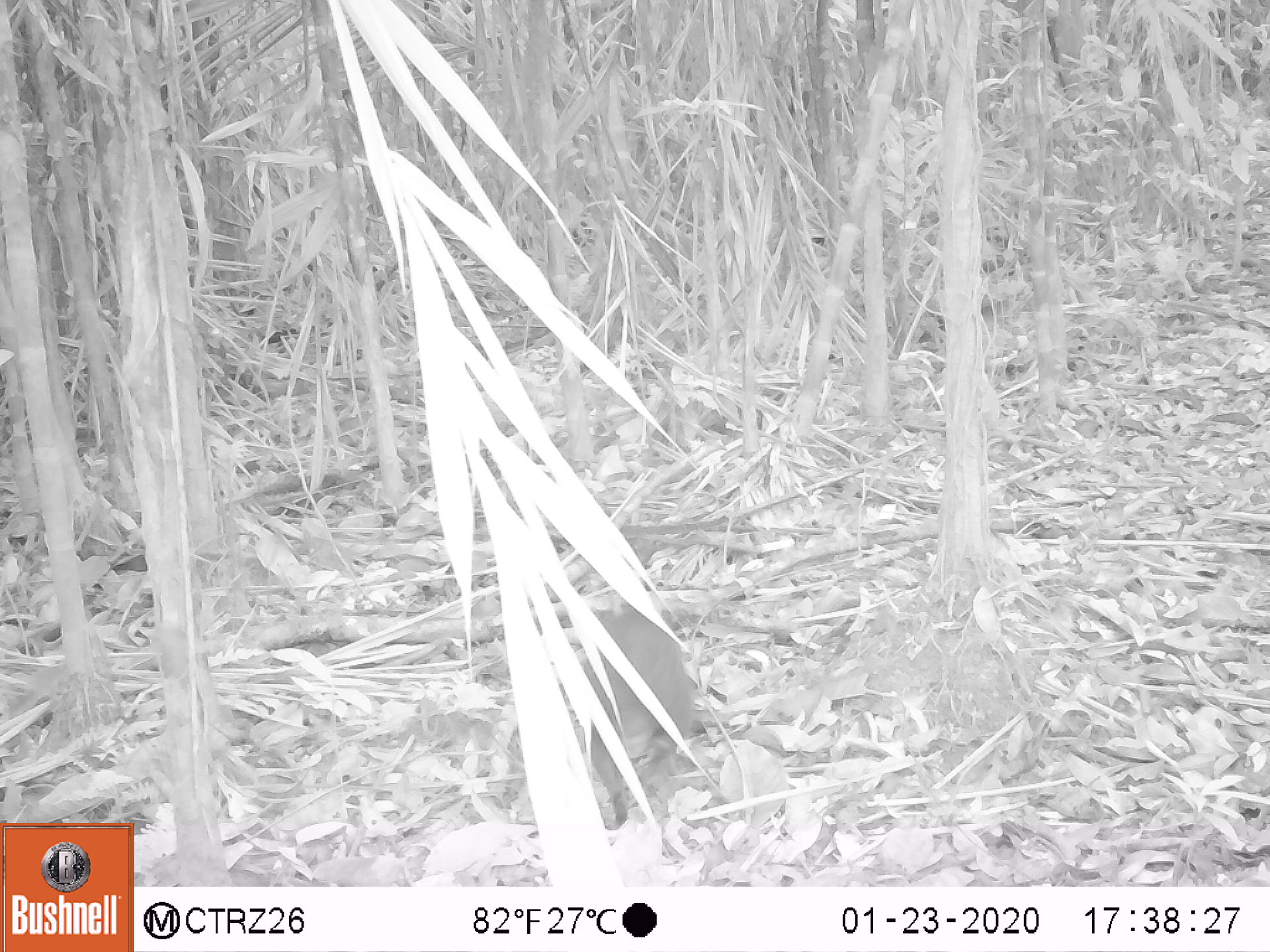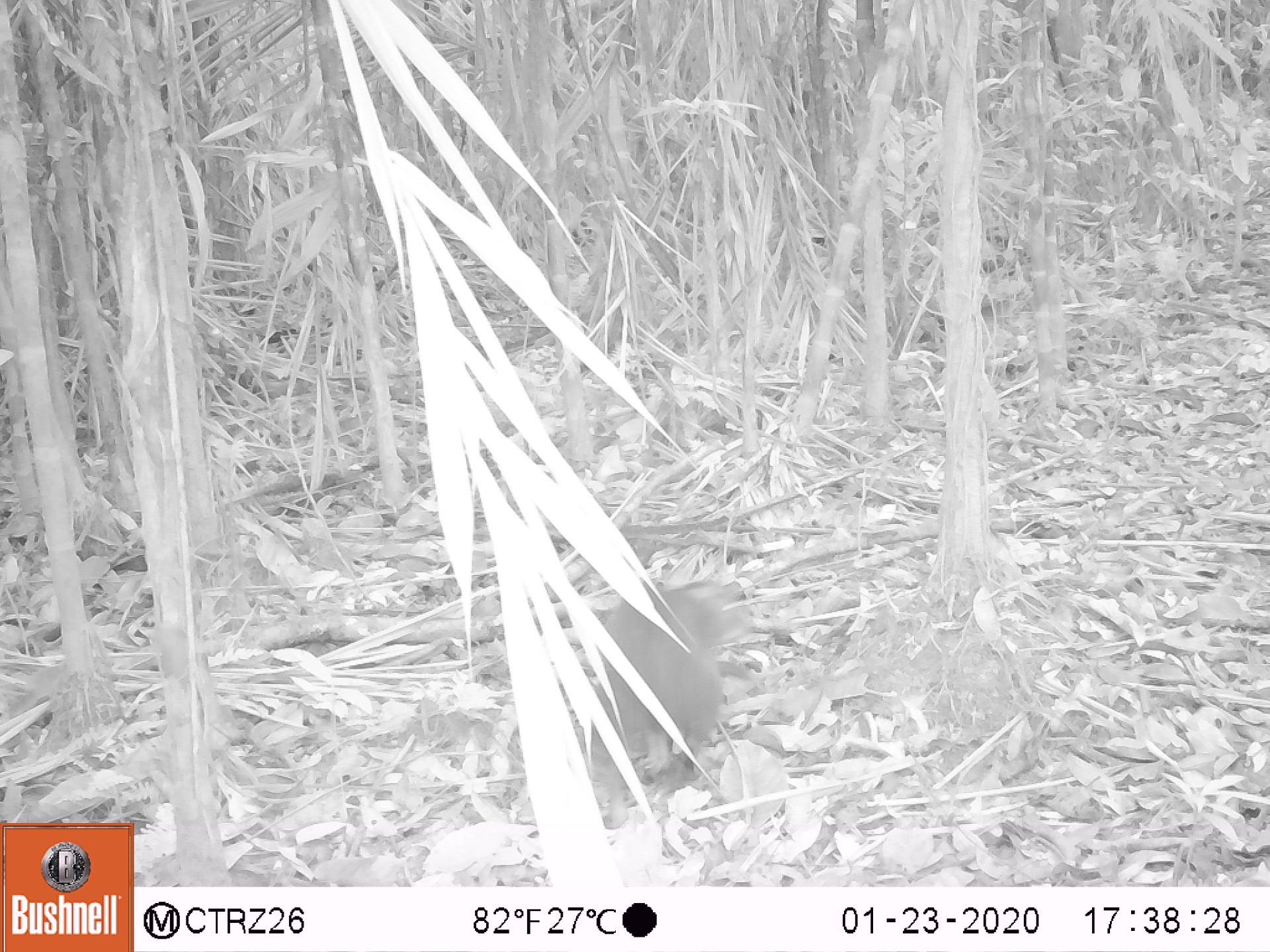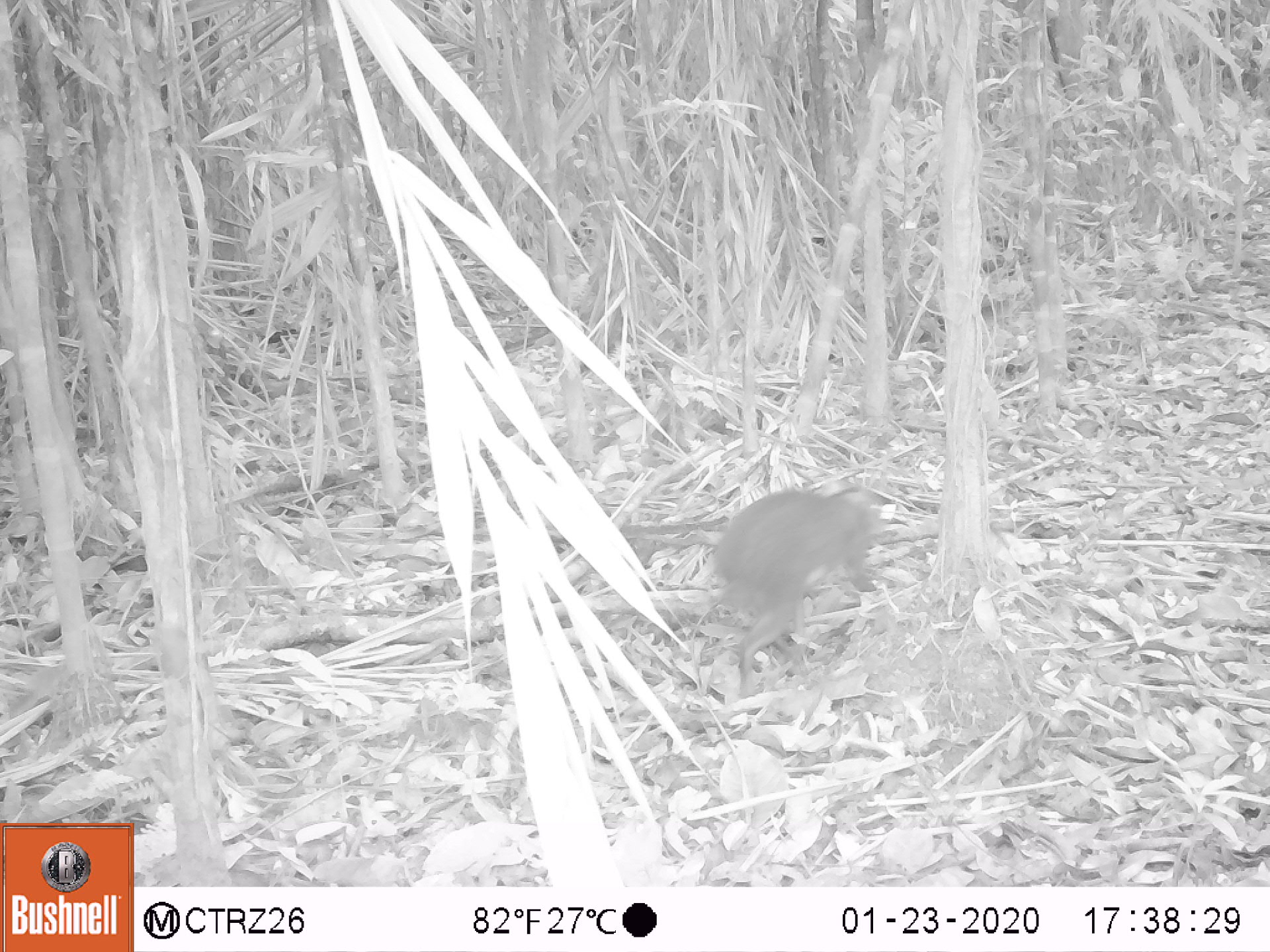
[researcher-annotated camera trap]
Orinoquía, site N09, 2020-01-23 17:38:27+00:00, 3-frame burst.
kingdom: Animalia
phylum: Chordata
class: Mammalia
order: Rodentia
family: Dasyproctidae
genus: Dasyprocta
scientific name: Dasyprocta fuliginosa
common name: black agouti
Black agouti (Dasyprocta fuliginosa).